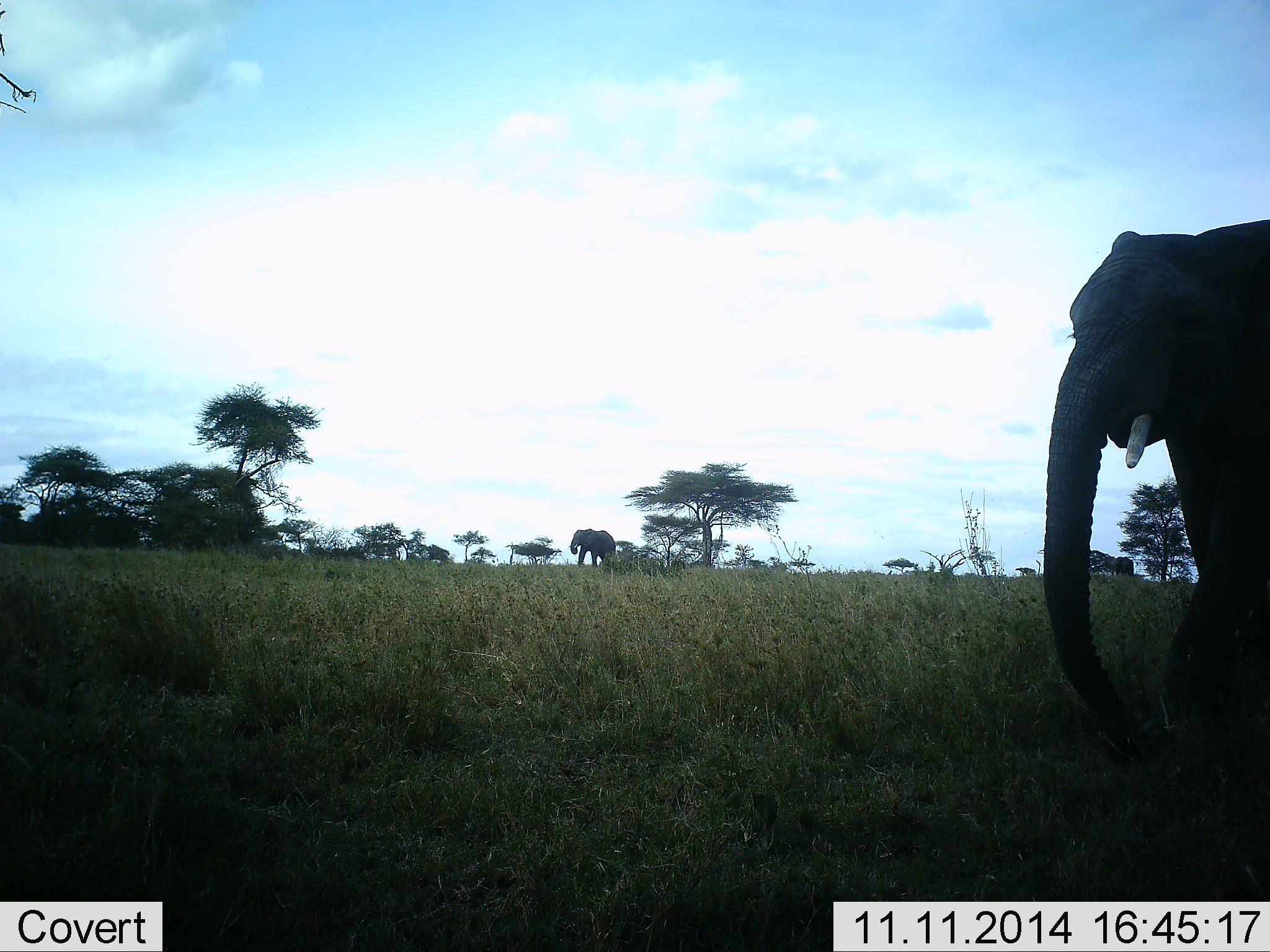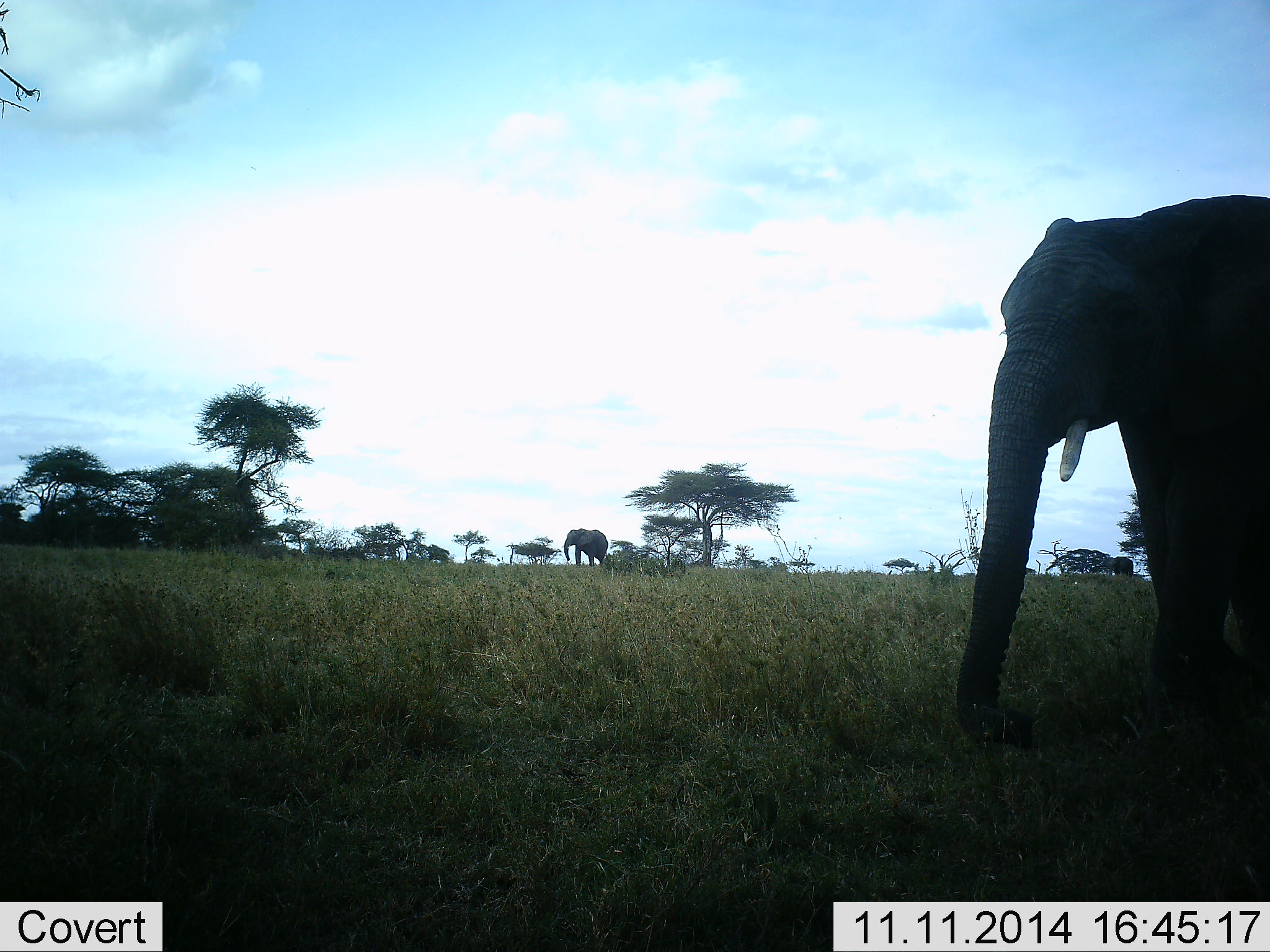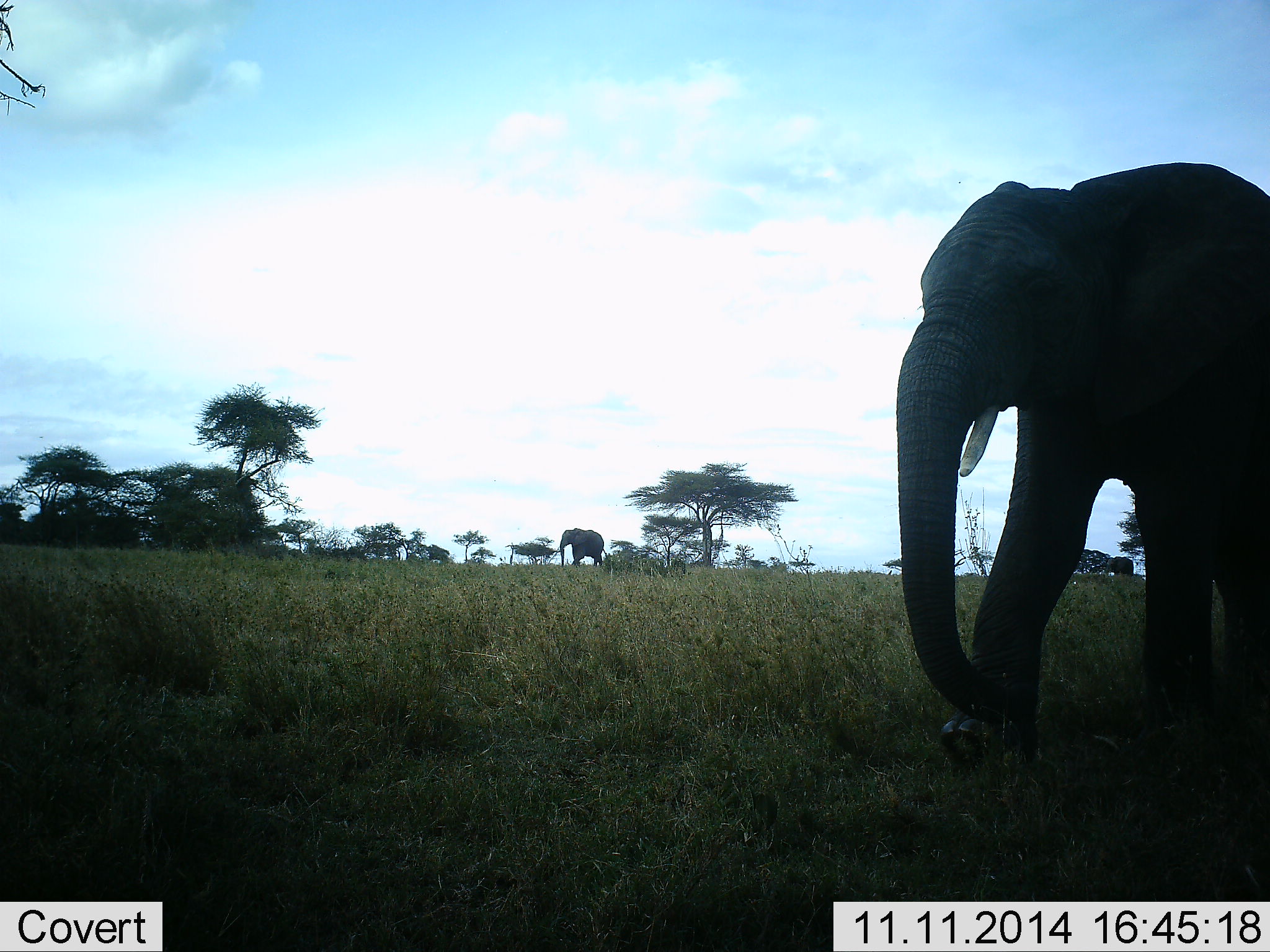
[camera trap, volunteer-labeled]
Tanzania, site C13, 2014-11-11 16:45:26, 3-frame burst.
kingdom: Animalia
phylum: Chordata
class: Mammalia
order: Proboscidea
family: Elephantidae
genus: Loxodonta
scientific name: Loxodonta africana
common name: african bush elephant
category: elephant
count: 2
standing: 10%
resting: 0%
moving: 90%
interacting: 0%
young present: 0%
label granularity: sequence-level